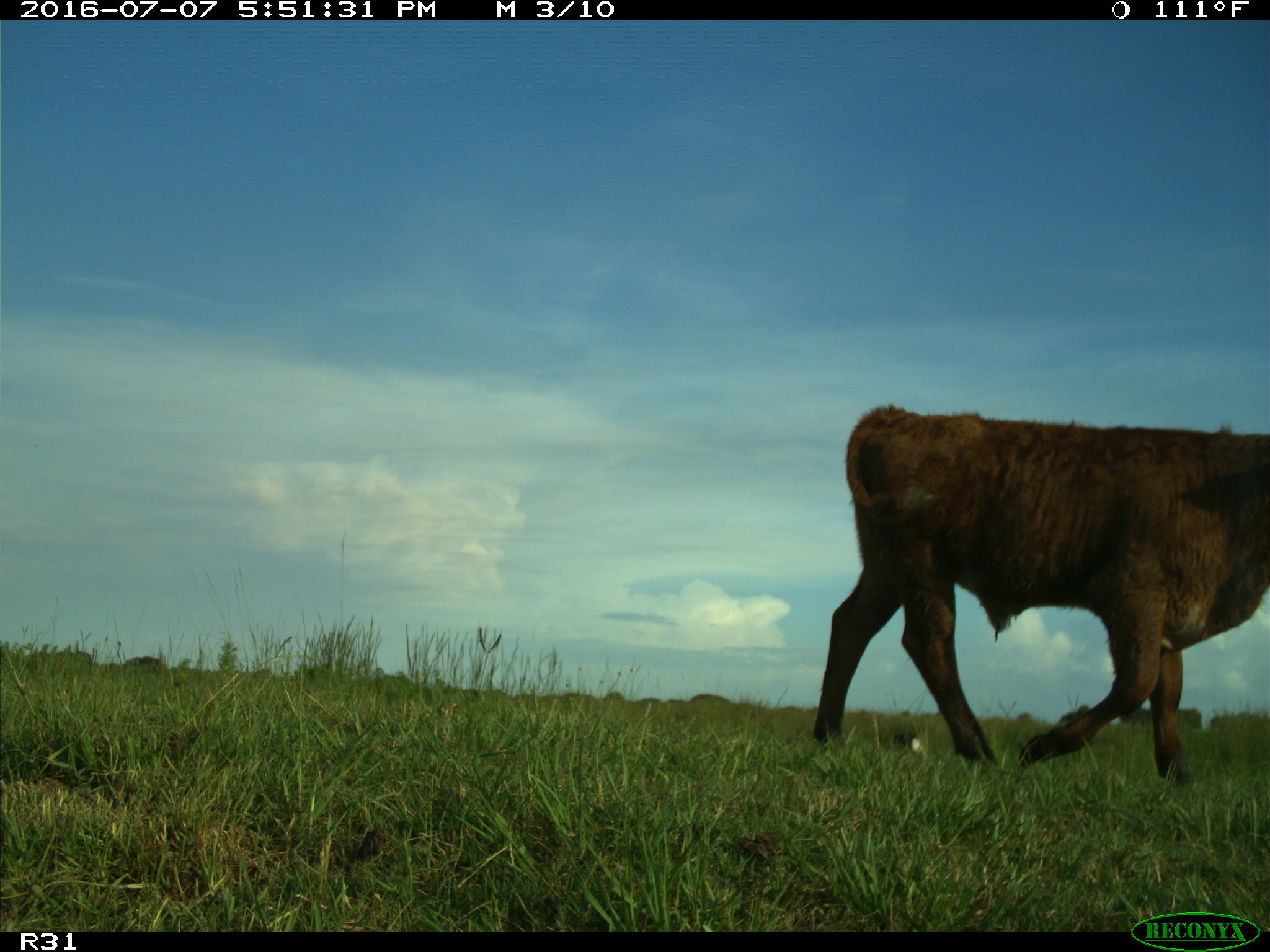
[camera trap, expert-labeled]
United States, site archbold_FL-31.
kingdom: Animalia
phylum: Chordata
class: Mammalia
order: Artiodactyla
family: Bovidae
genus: Bos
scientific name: Bos taurus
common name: domestic cow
Bos taurus (domestic cow).